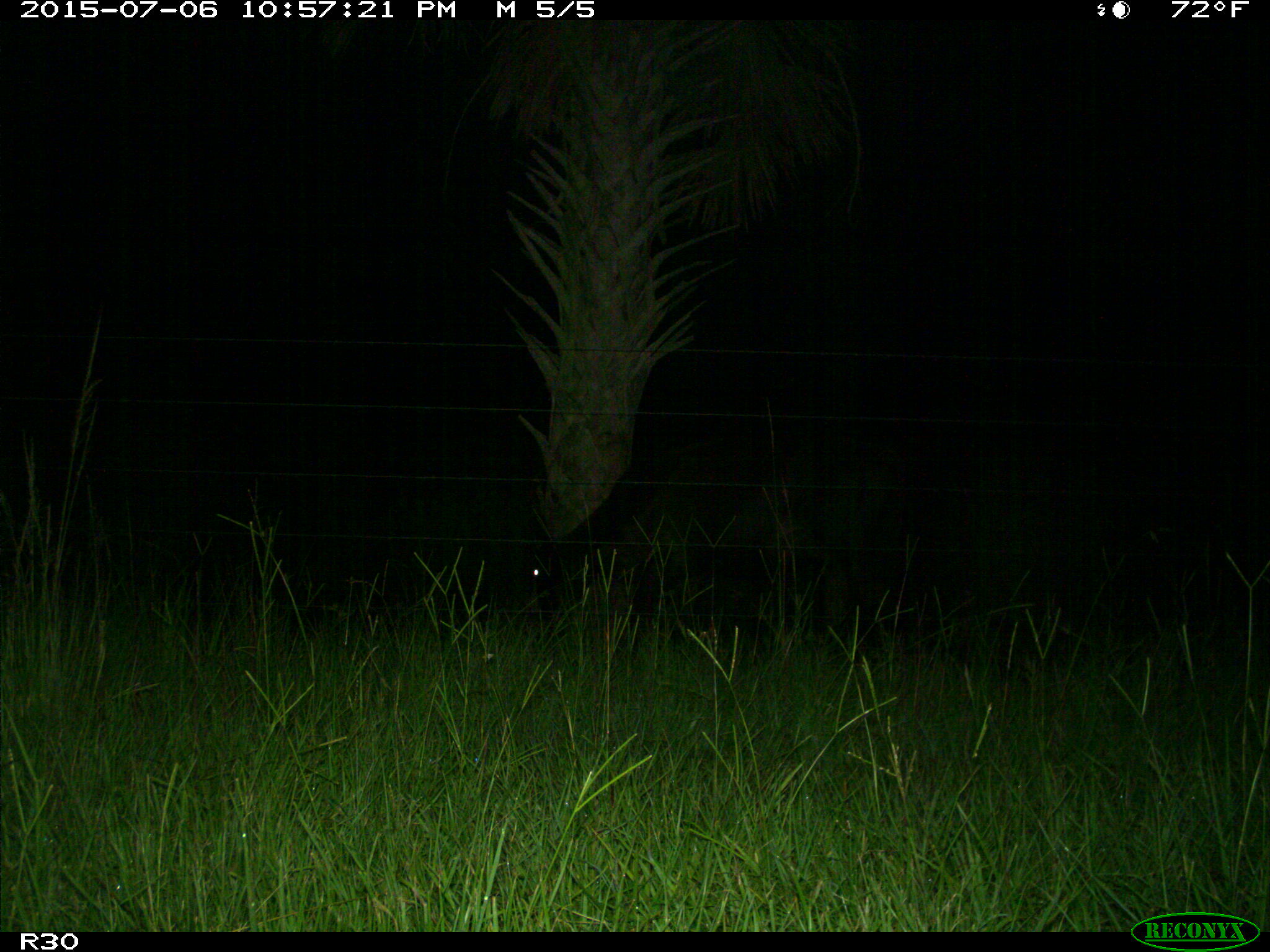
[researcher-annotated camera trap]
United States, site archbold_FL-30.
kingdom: Animalia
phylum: Chordata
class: Mammalia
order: Artiodactyla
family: Bovidae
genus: Bos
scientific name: Bos taurus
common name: domestic cow